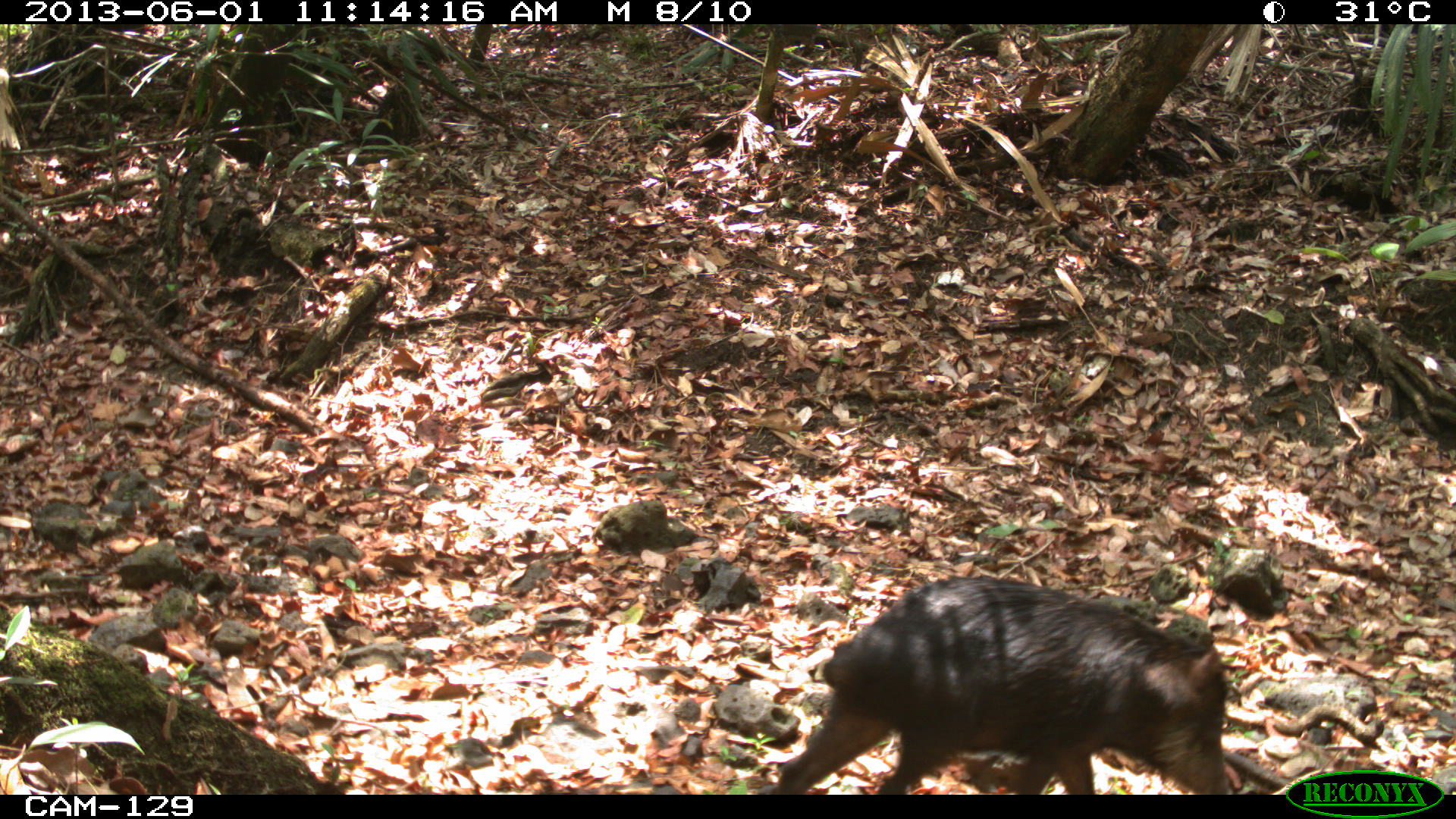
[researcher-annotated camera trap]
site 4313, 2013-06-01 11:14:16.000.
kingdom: Animalia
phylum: Chordata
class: Mammalia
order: Artiodactyla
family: Tayassuidae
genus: Tayassu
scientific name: Tayassu pecari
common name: white-lipped peccary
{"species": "Tayassu pecari (white-lipped peccary)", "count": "9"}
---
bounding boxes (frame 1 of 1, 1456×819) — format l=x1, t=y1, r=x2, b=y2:
tayassu pecari: l=772, t=574, r=1233, b=793